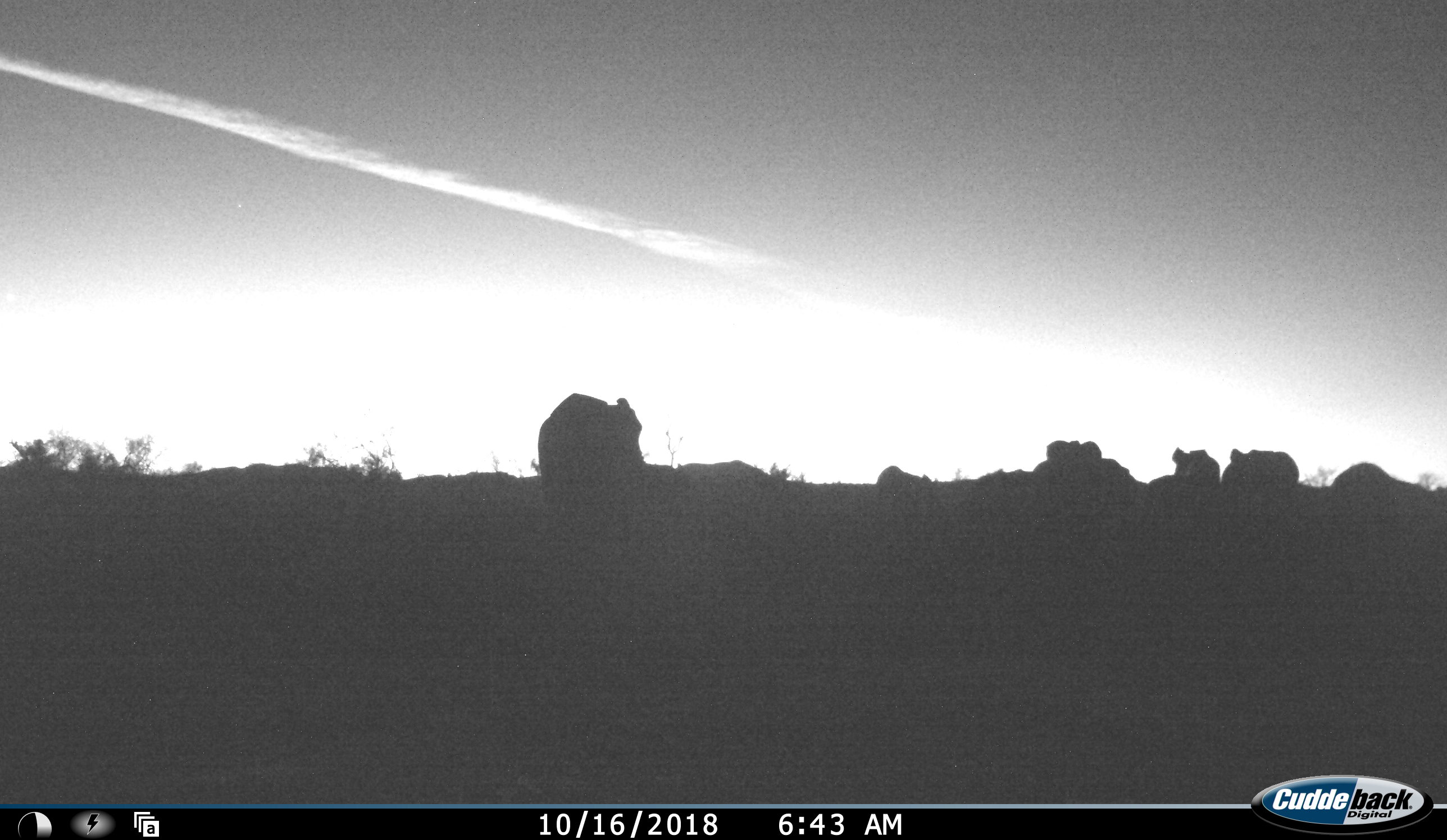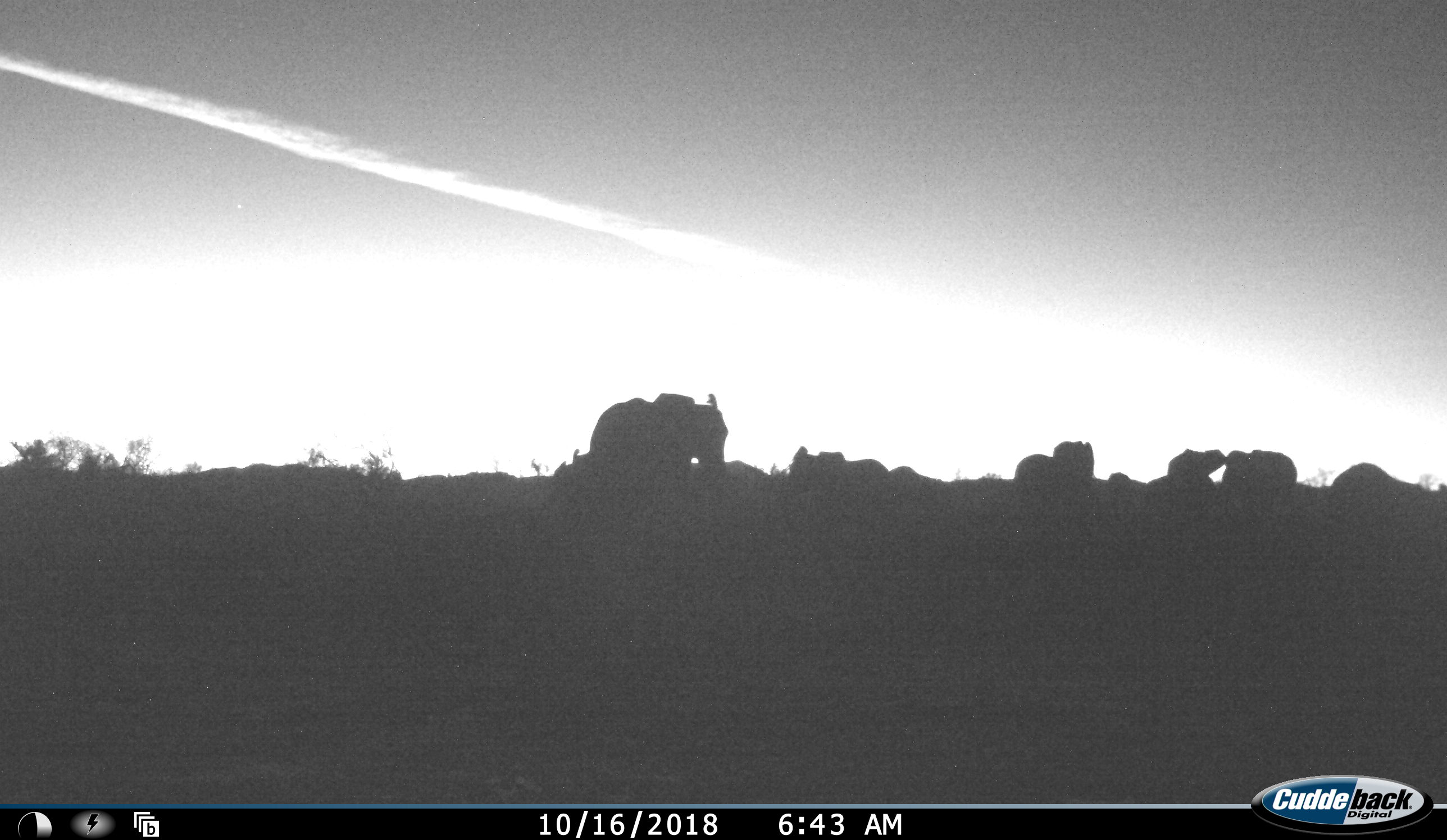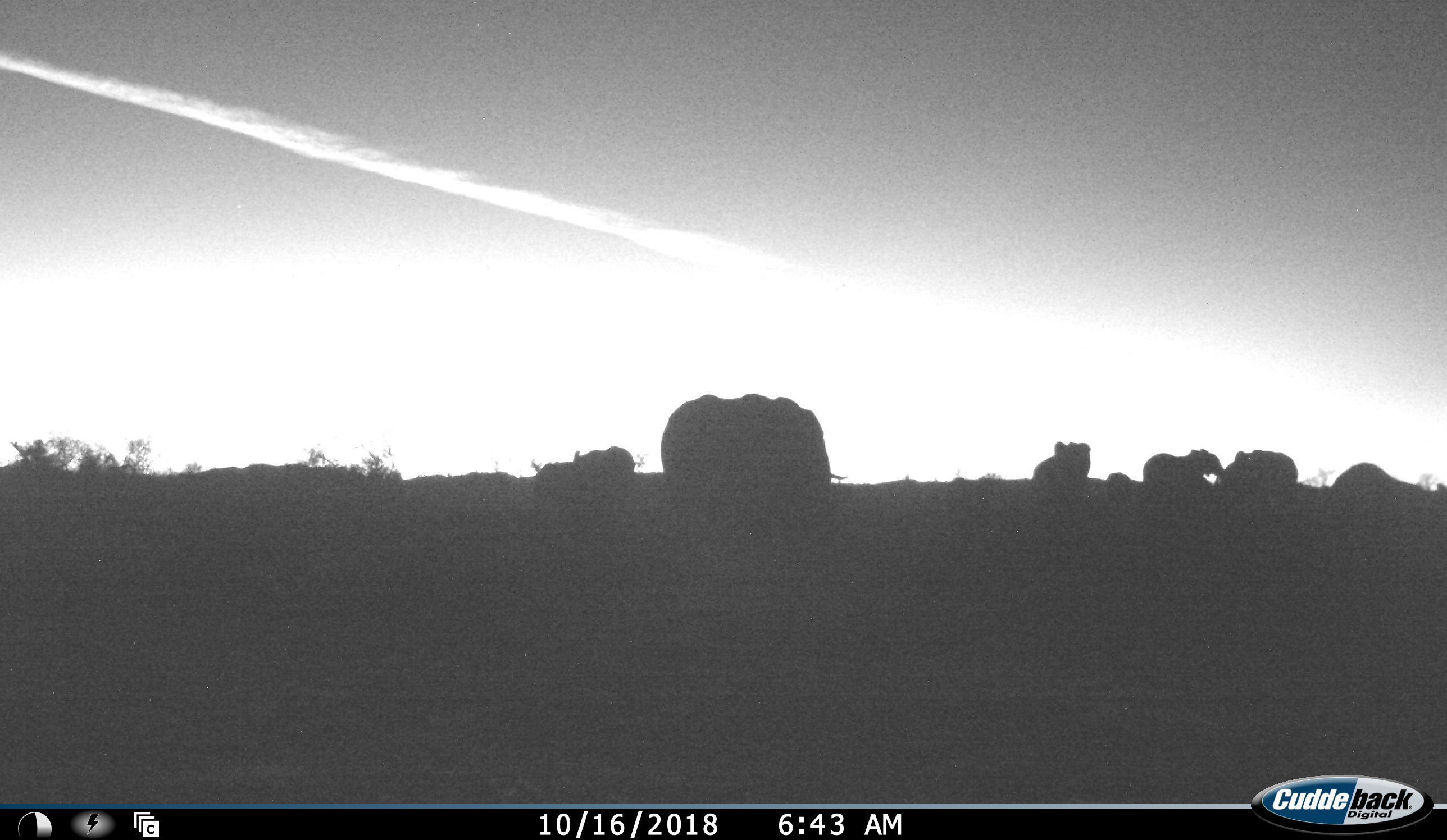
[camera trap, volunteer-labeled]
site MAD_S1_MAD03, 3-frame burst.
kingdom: Animalia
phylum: Chordata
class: Mammalia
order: Proboscidea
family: Elephantidae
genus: Loxodonta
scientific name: Loxodonta africana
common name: african bush elephant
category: elephant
Elephant (african bush elephant) (Loxodonta africana), count 8. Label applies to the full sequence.